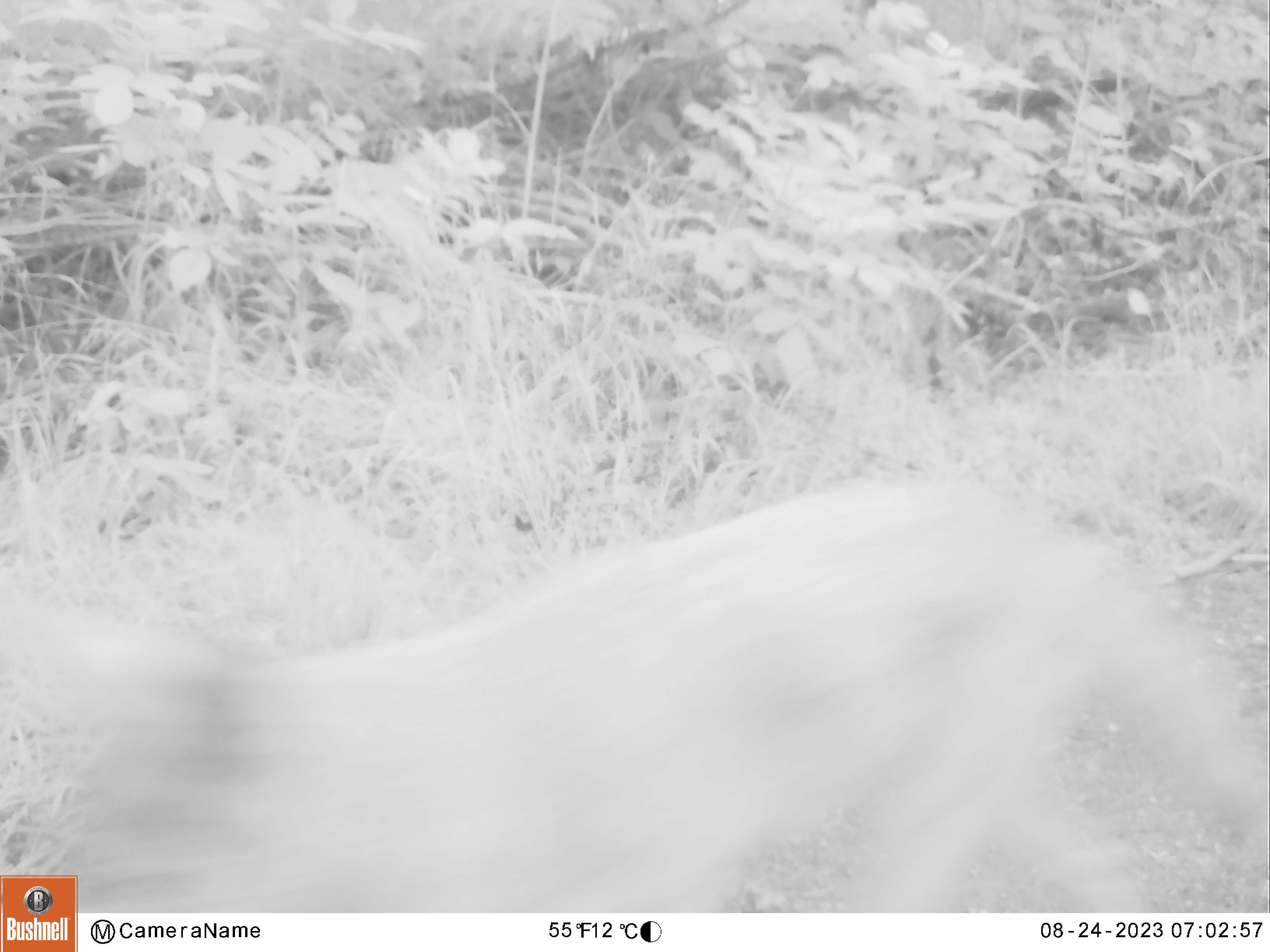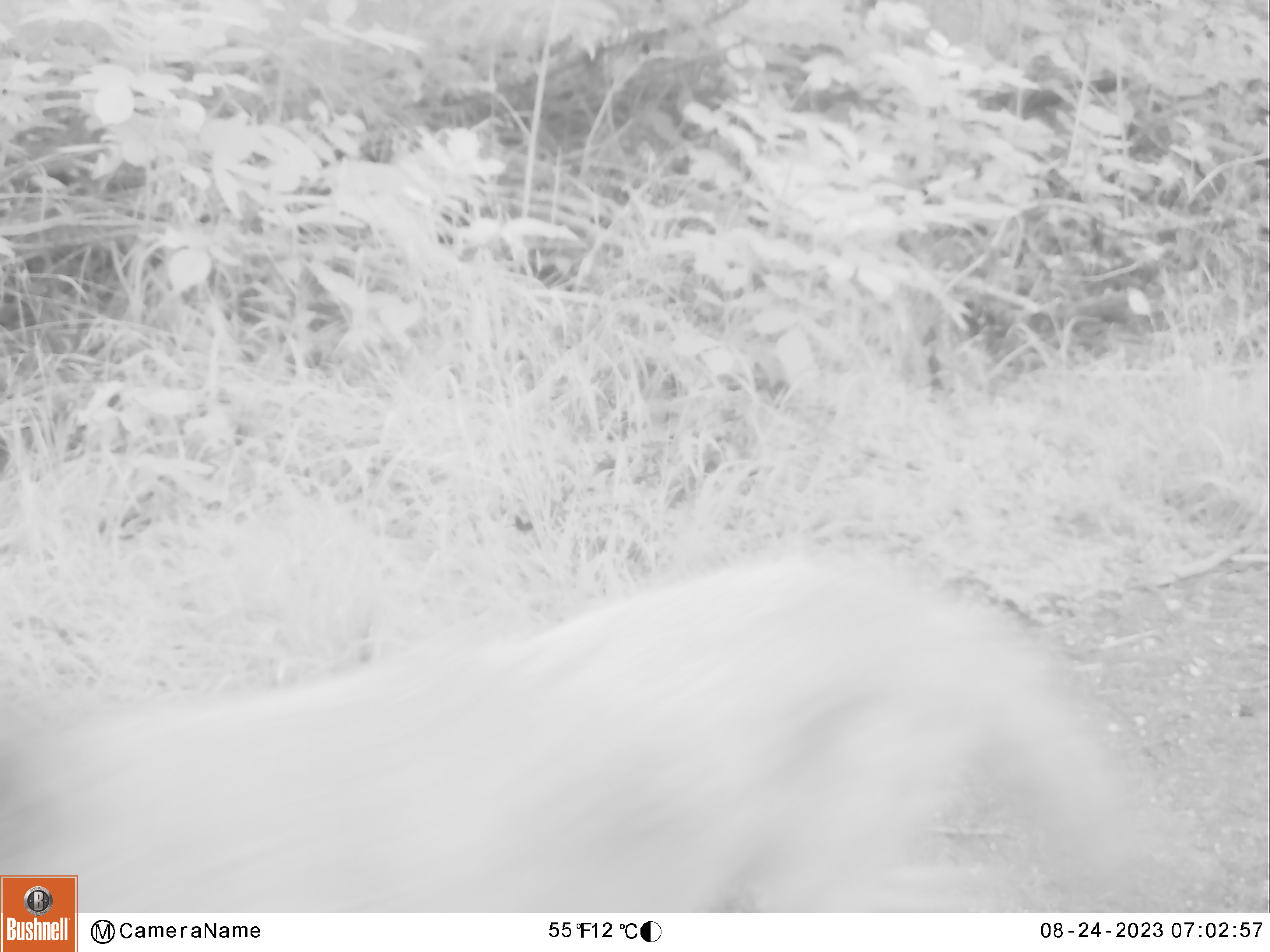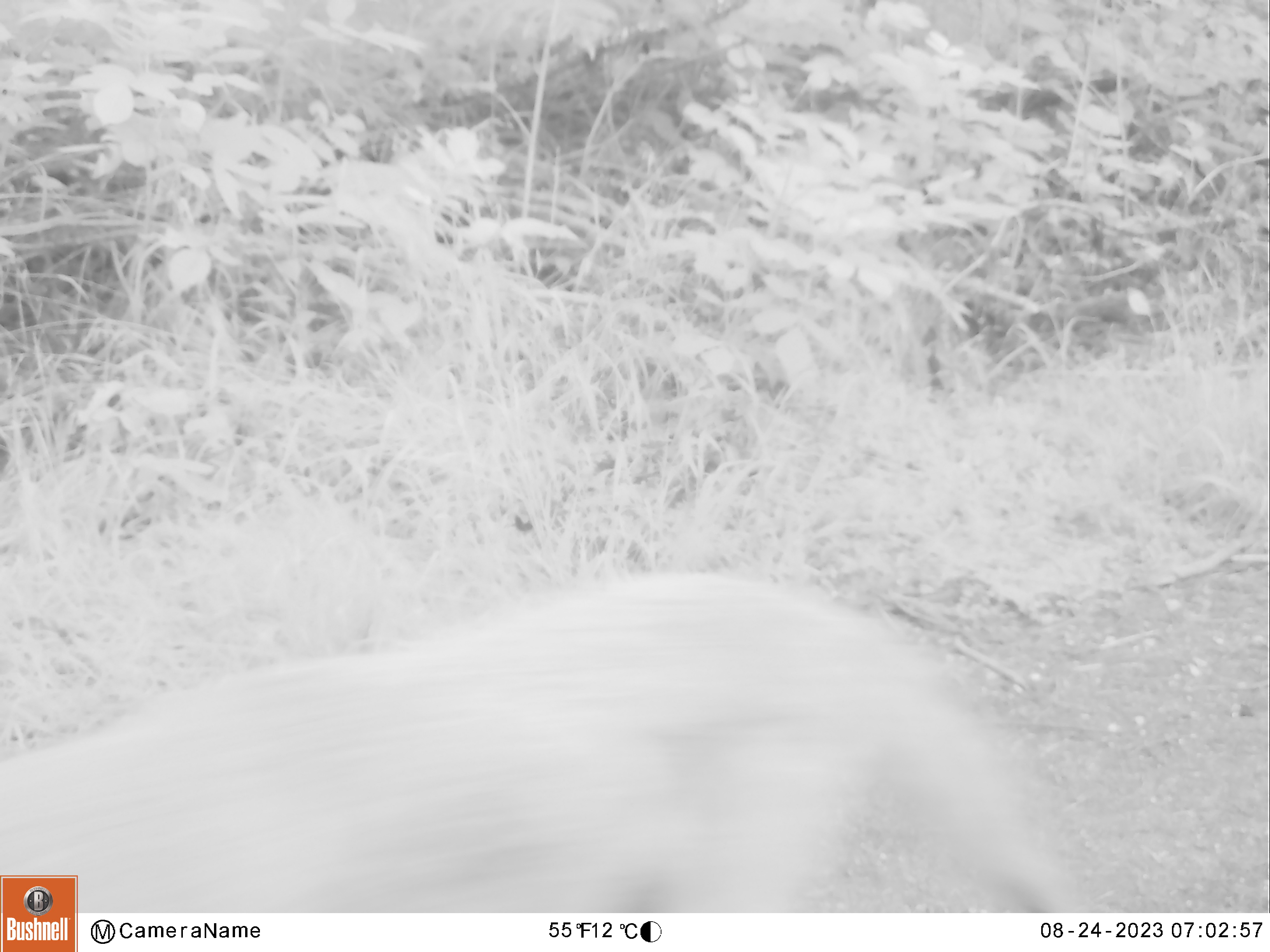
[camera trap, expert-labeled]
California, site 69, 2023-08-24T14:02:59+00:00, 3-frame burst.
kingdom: Animalia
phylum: Chordata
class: Mammalia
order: Carnivora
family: Canidae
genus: Canis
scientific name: Canis latrans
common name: coyote